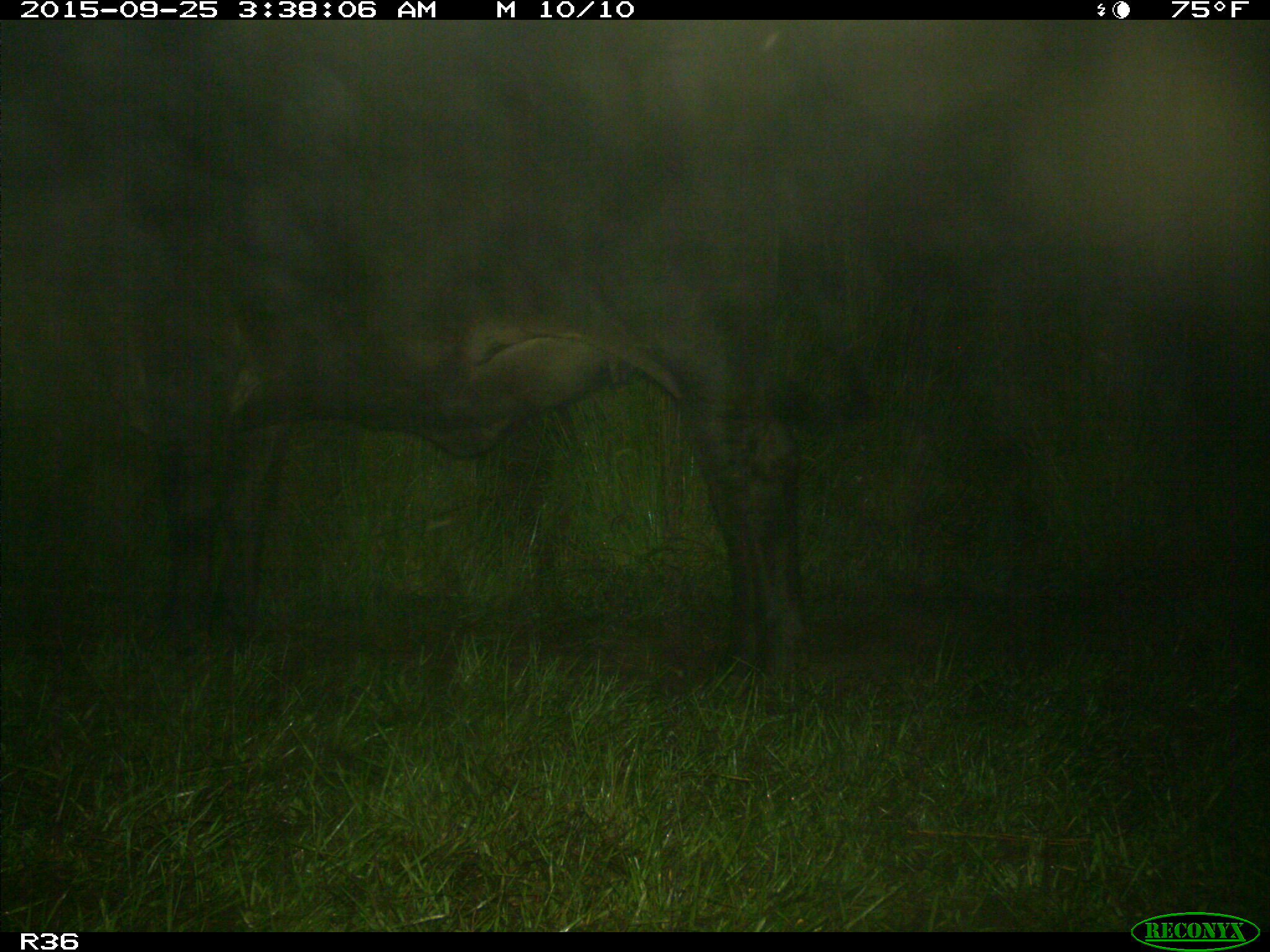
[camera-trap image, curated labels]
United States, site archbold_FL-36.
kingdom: Animalia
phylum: Chordata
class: Mammalia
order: Artiodactyla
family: Bovidae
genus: Bos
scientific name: Bos taurus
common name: domestic cow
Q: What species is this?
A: Bos taurus (domestic cow).